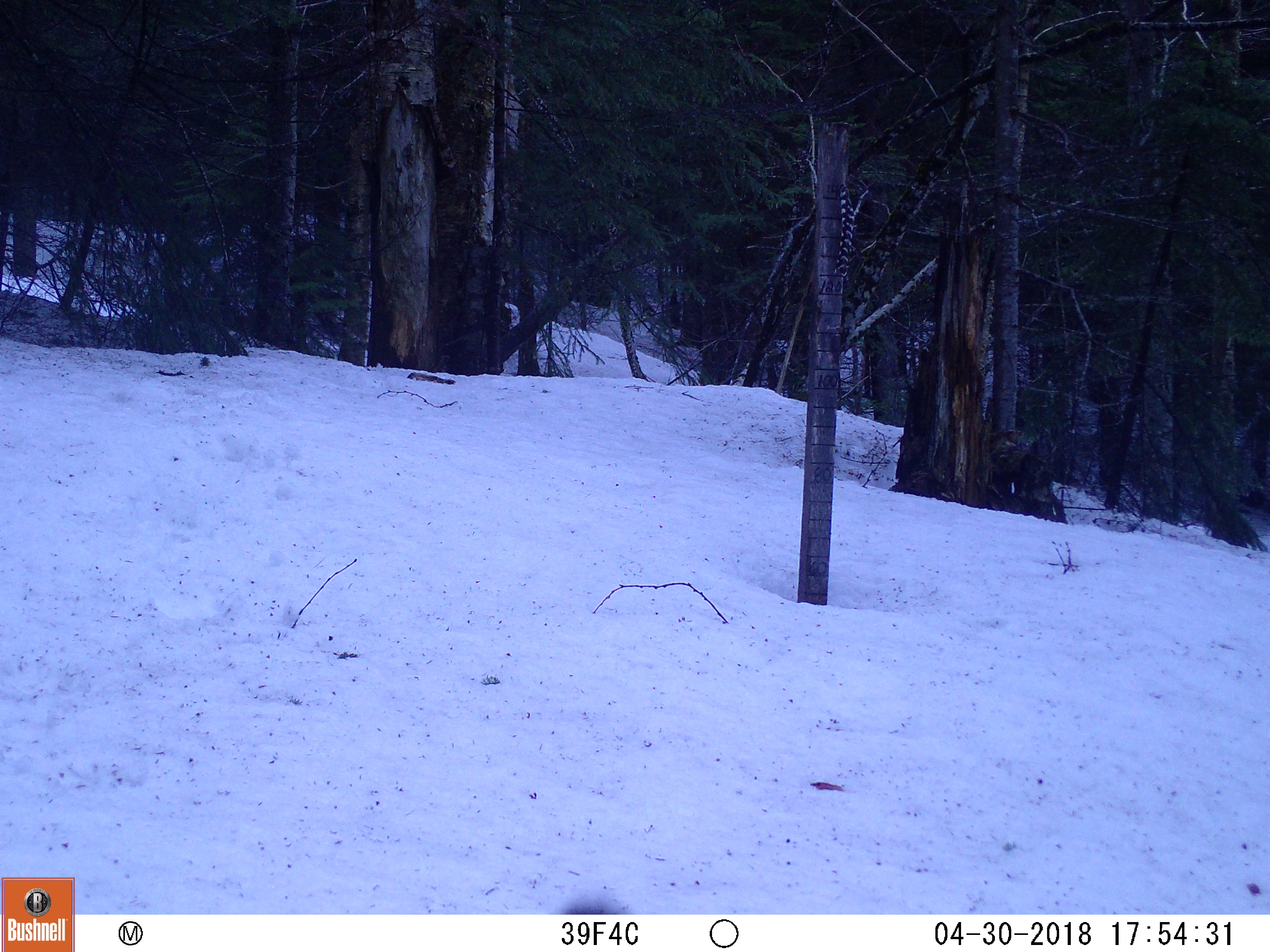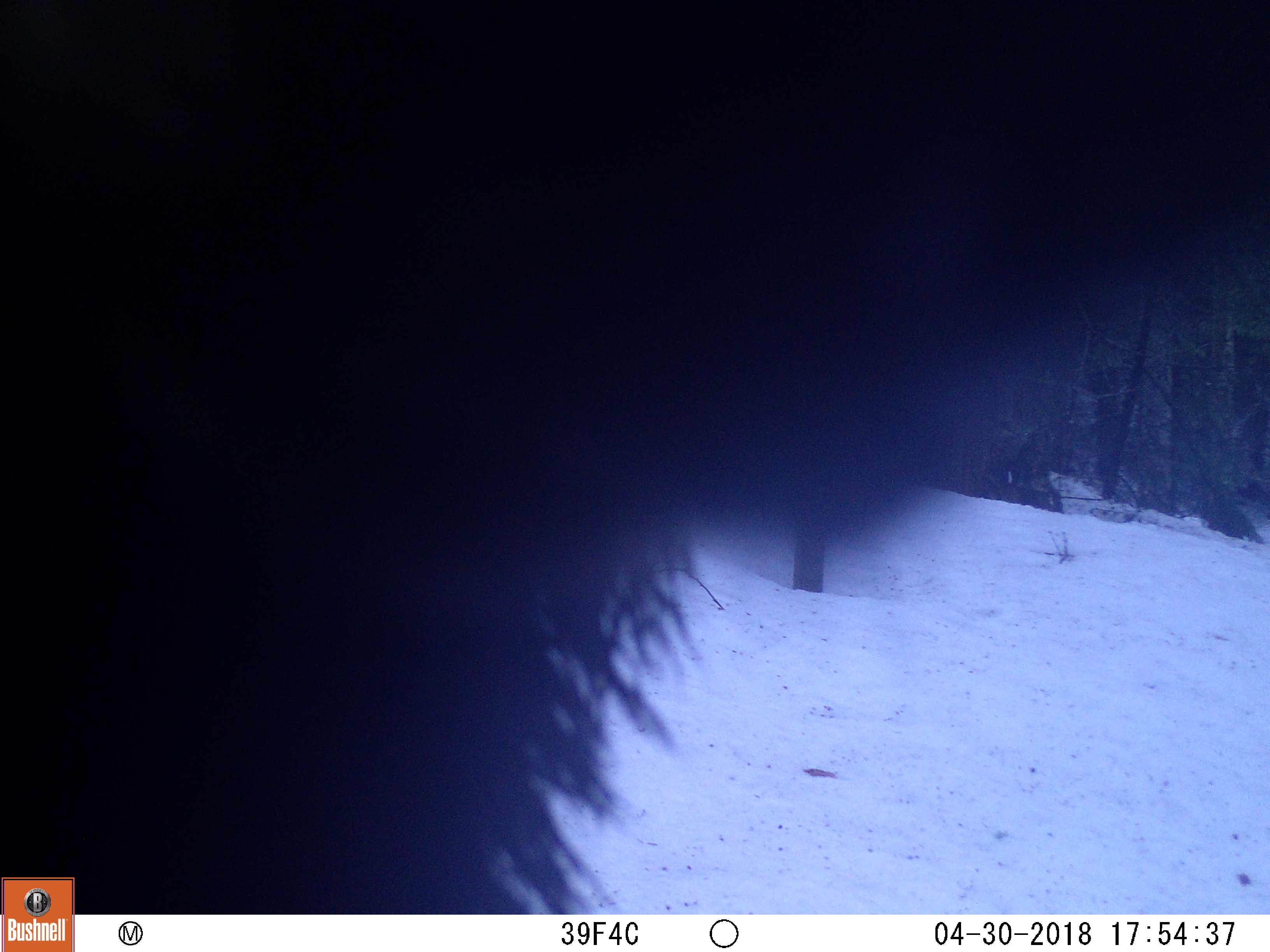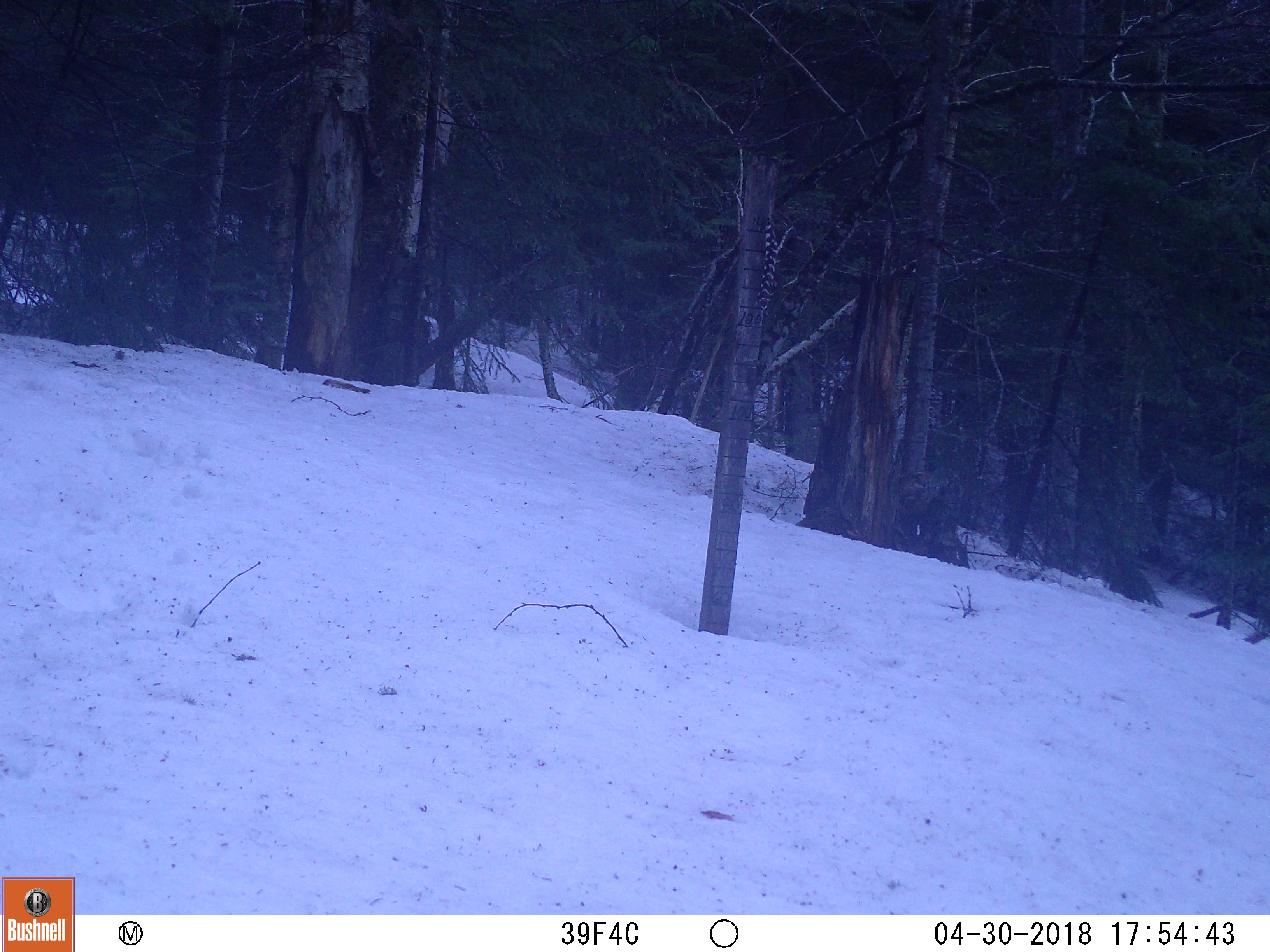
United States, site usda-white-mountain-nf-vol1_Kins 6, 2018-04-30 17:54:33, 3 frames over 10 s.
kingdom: Animalia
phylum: Chordata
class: Mammalia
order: Carnivora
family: Ursidae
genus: Ursus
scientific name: Ursus americanus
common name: black bear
Black bear (Ursus americanus).